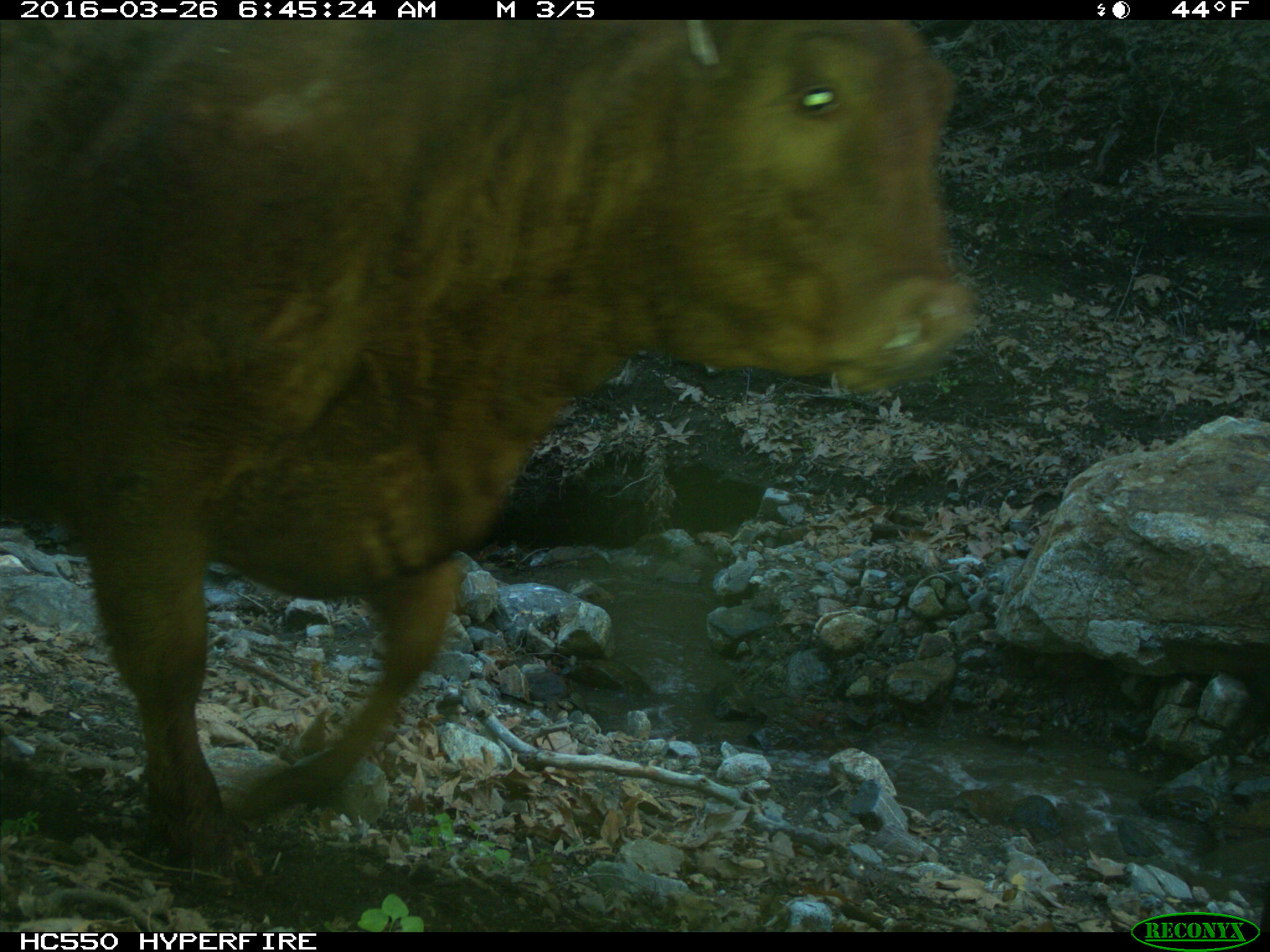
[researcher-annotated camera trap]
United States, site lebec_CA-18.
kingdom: Animalia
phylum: Chordata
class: Mammalia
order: Artiodactyla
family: Bovidae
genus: Bos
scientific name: Bos taurus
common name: domestic cow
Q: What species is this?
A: Bos taurus (domestic cow).